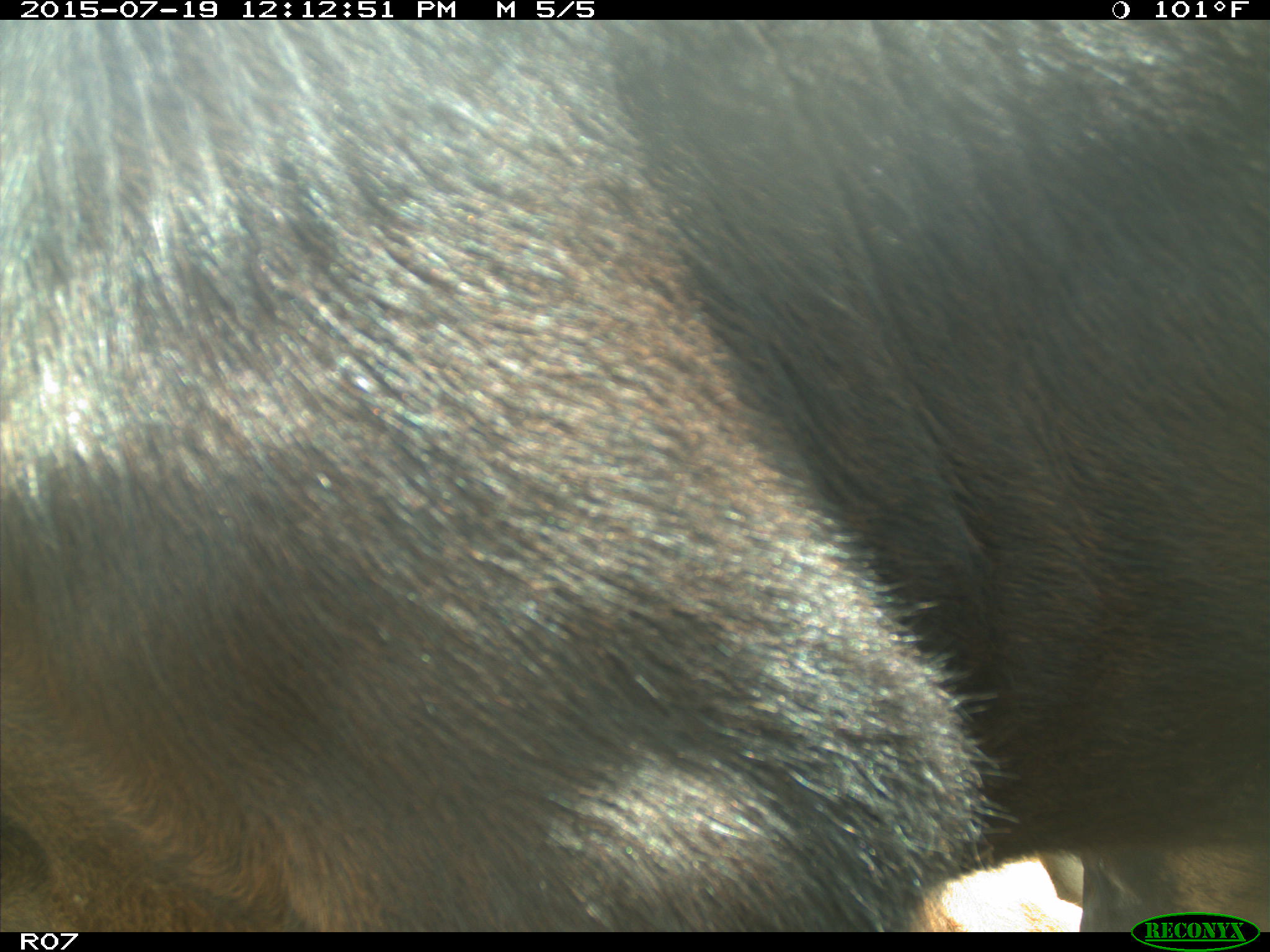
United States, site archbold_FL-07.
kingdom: Animalia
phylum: Chordata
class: Mammalia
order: Artiodactyla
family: Bovidae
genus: Bos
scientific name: Bos taurus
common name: domestic cow